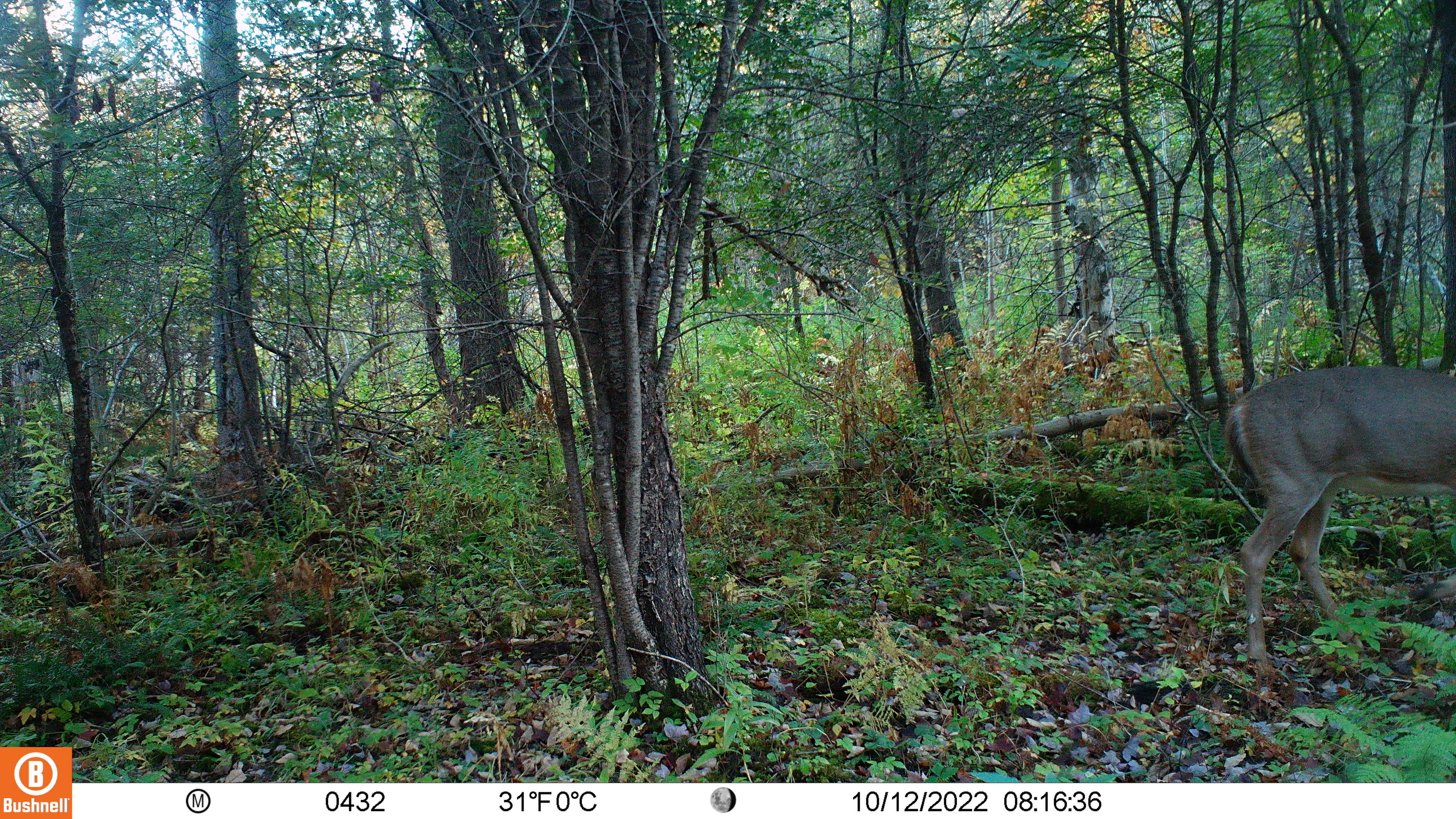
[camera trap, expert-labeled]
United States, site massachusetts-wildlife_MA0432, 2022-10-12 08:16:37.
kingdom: Animalia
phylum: Chordata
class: Mammalia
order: Artiodactyla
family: Cervidae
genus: Odocoileus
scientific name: Odocoileus virginianus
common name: white-tailed deer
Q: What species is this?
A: White-tailed deer (Odocoileus virginianus).